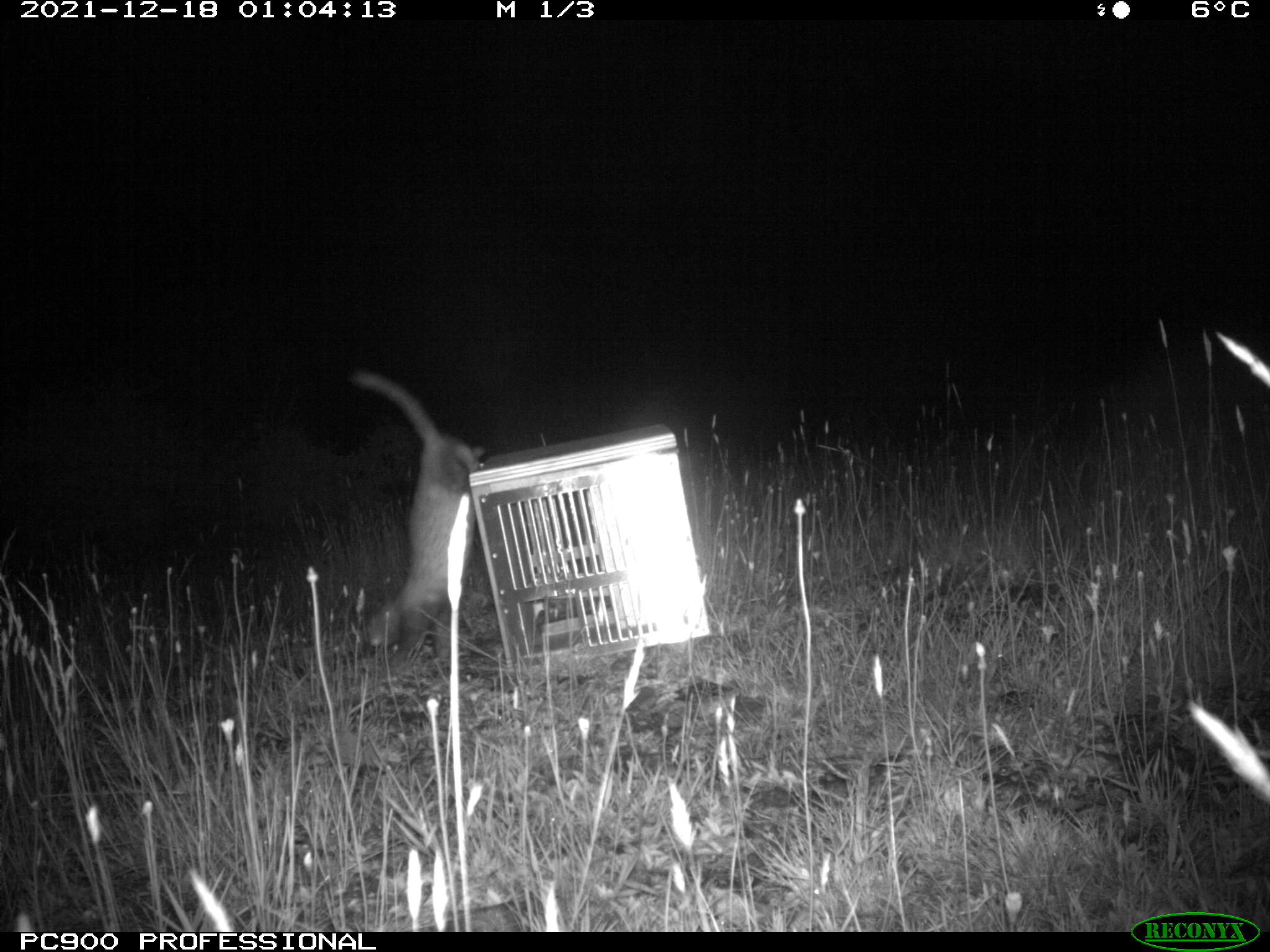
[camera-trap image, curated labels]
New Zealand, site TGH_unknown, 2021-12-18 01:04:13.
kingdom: Animalia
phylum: Chordata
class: Mammalia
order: Carnivora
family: Mustelidae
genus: Mustela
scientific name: Mustela furo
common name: ferret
Ferret (Mustela furo).